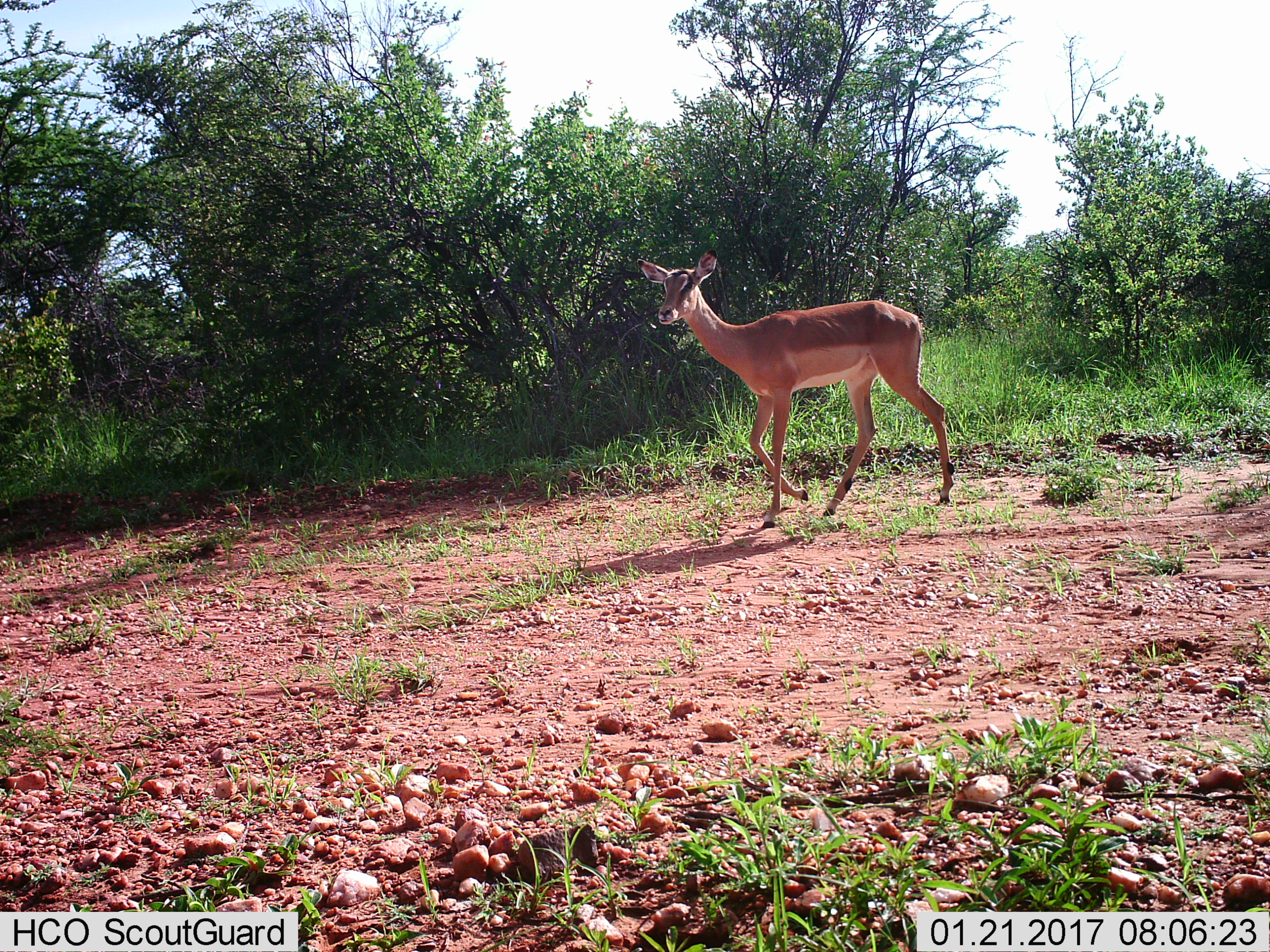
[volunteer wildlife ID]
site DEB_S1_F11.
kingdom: Animalia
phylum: Chordata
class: Mammalia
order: Artiodactyla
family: Bovidae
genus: Aepyceros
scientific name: Aepyceros melampus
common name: impala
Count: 1.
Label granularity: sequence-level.